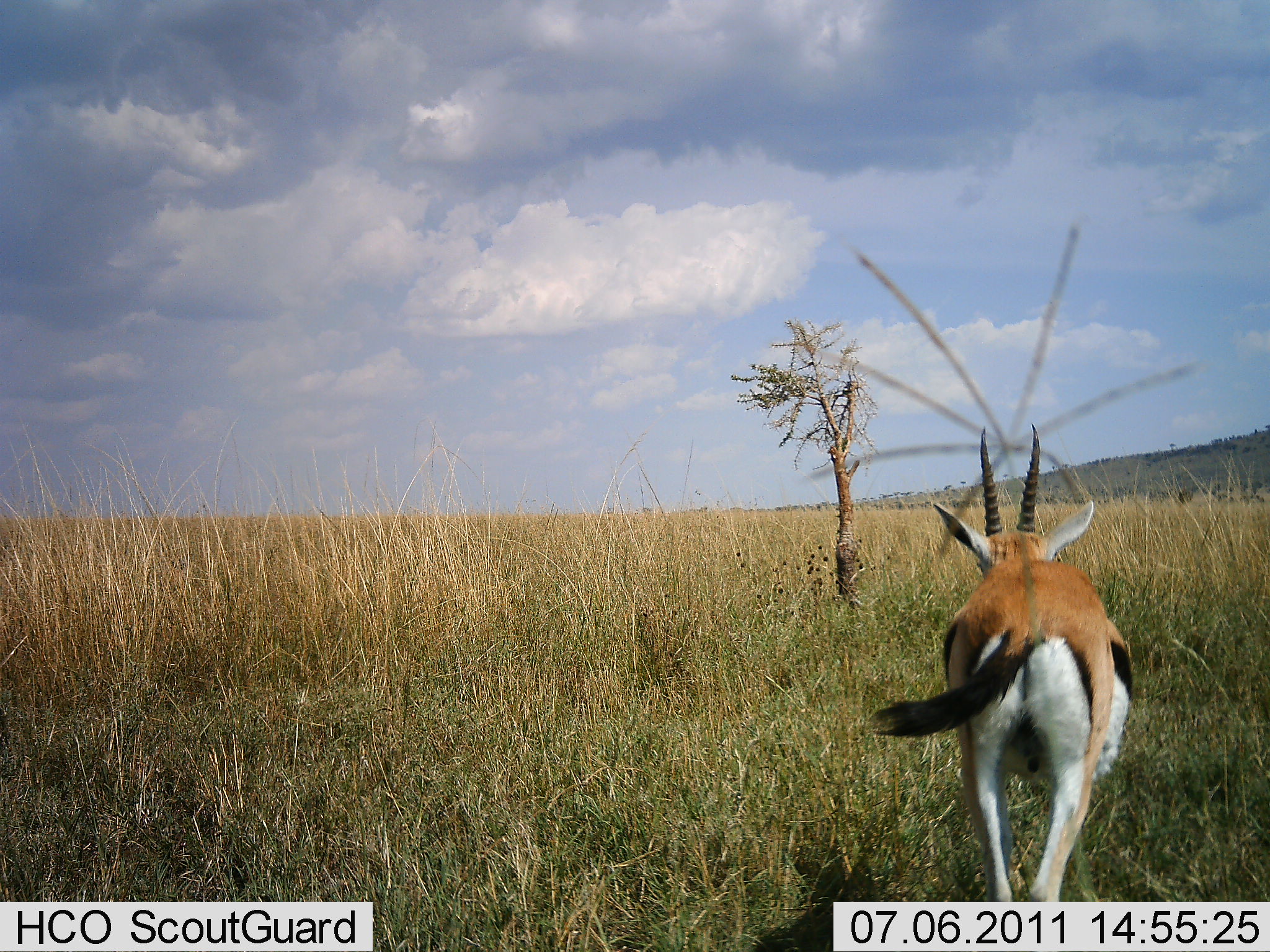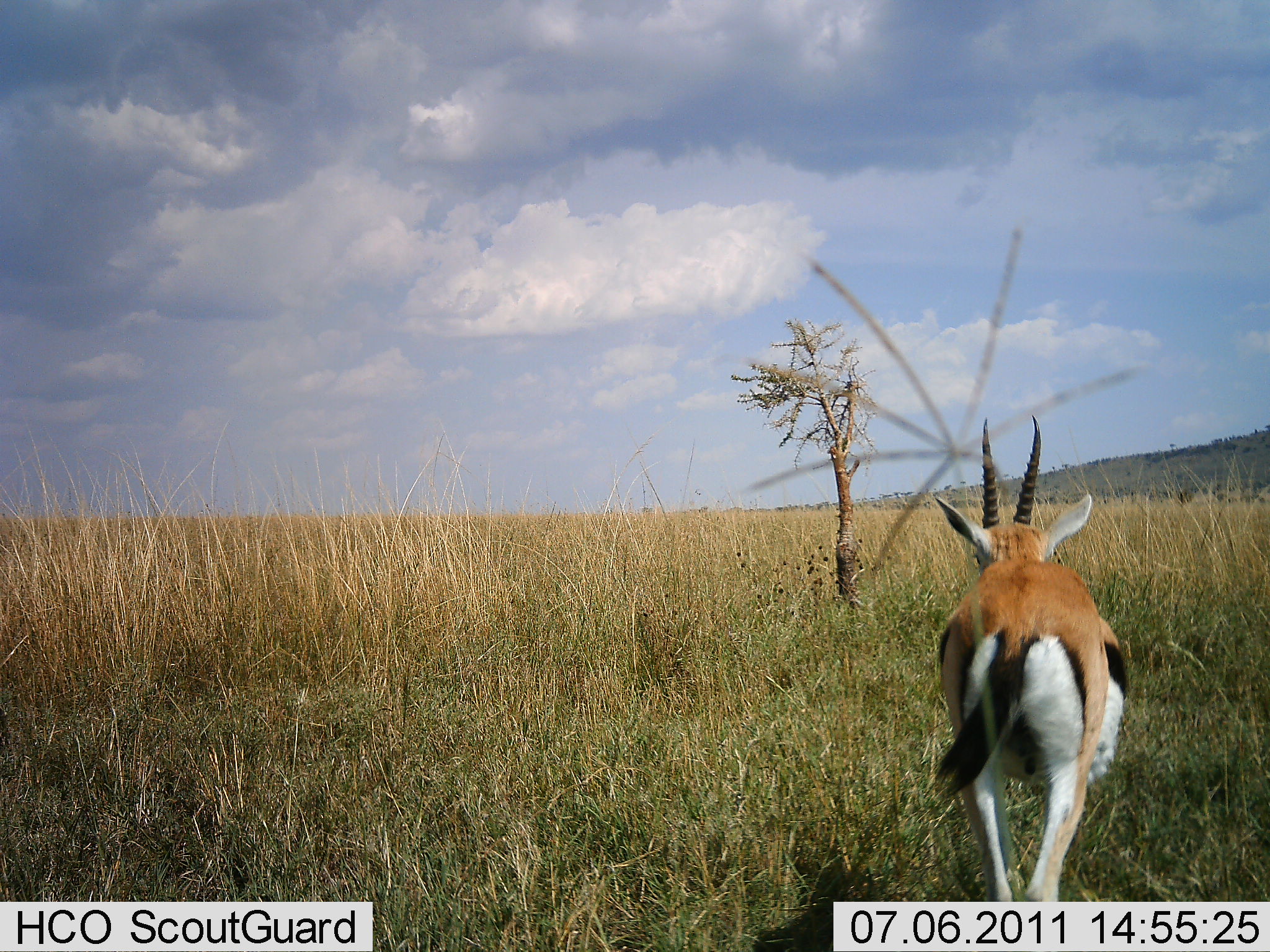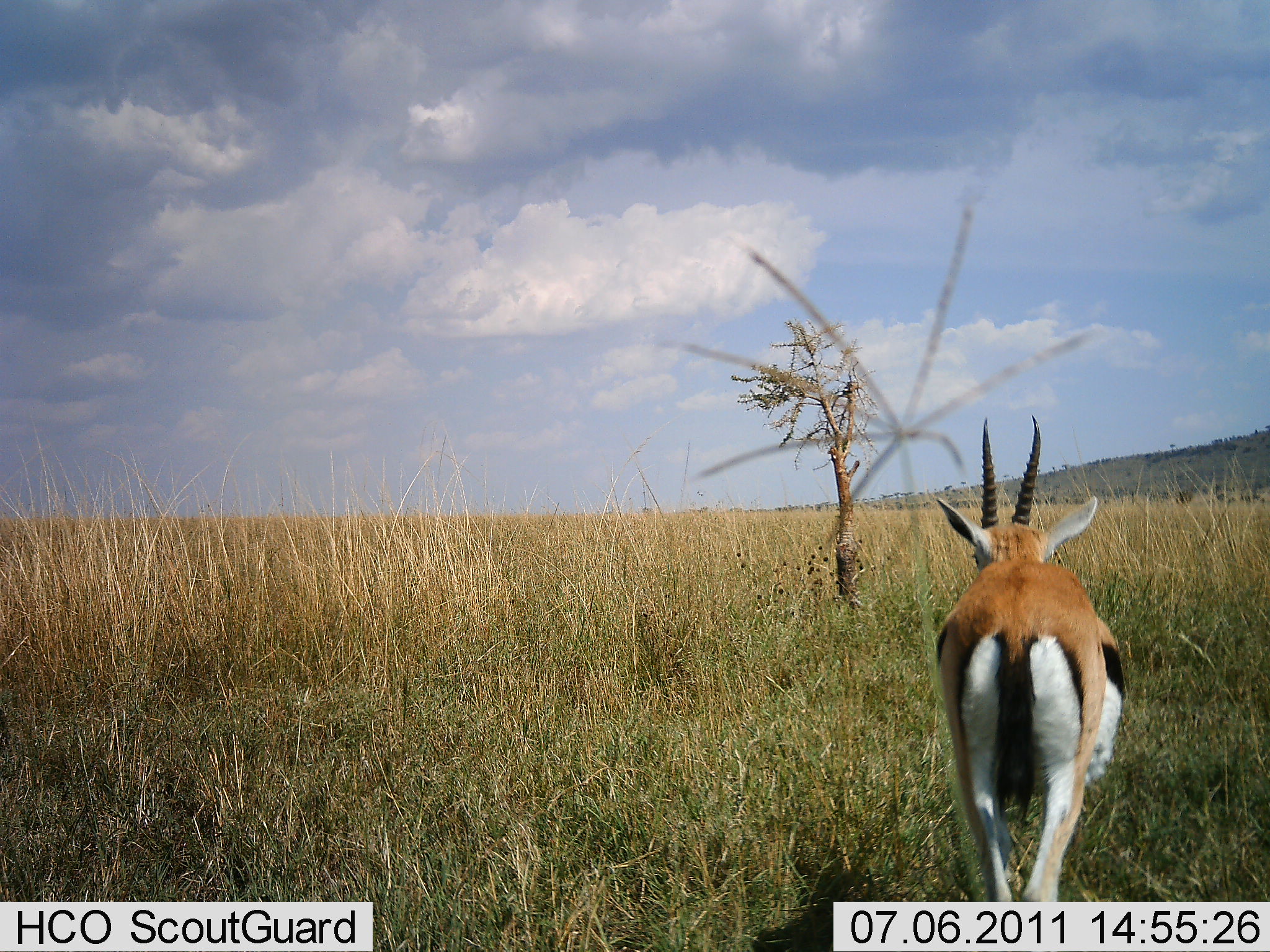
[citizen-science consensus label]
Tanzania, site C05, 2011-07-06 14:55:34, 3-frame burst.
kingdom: Animalia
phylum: Chordata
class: Mammalia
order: Artiodactyla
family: Bovidae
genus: Eudorcas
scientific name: Eudorcas thomsonii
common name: thomson's gazelle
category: gazellethomsons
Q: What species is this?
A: Gazellethomsons (thomson's gazelle) (Eudorcas thomsonii).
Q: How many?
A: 1.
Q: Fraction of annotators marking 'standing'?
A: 92%.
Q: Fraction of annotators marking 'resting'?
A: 0%.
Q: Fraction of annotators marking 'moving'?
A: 8%.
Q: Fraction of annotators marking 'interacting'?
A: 0%.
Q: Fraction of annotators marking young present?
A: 0%.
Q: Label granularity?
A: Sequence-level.